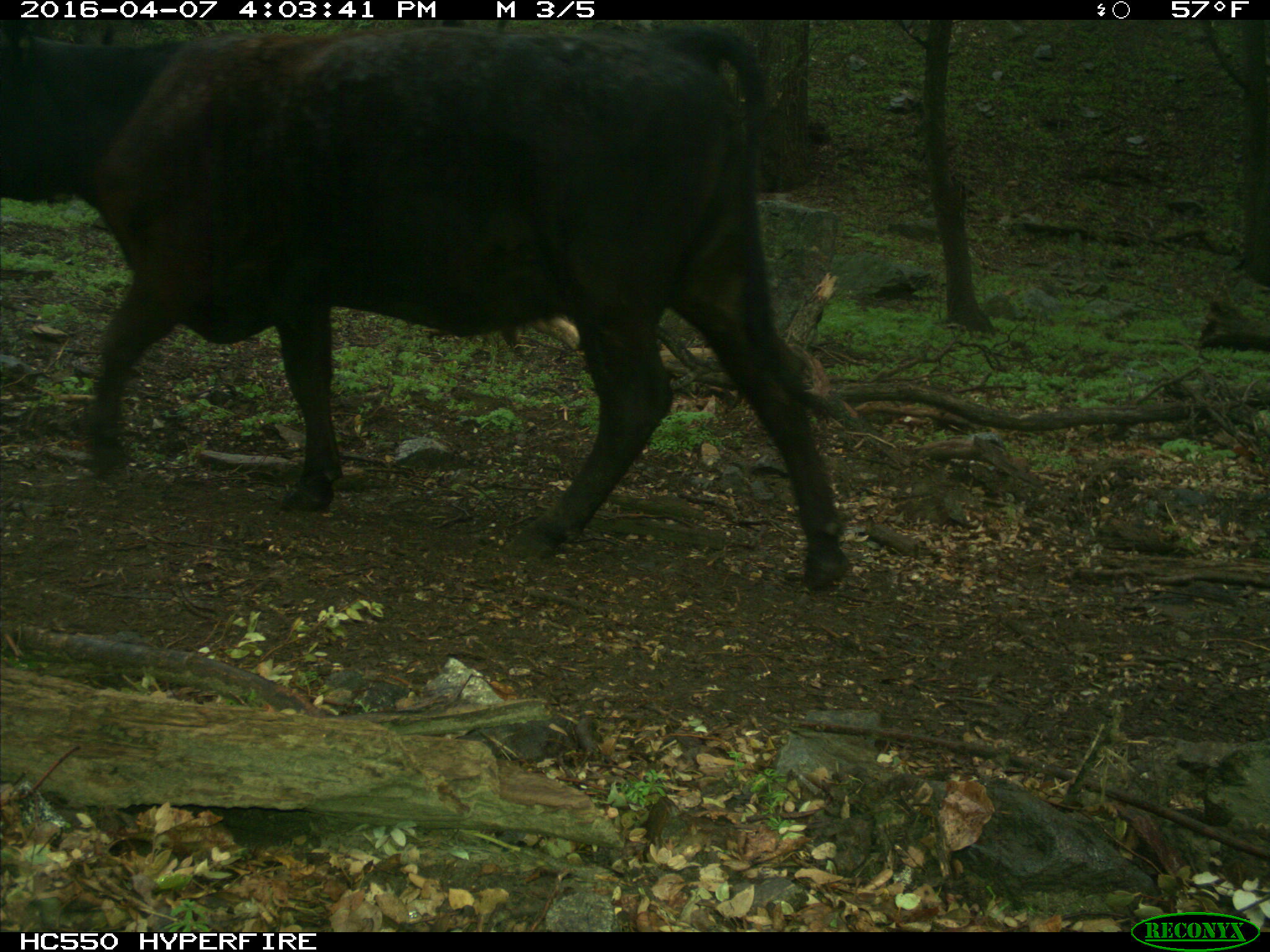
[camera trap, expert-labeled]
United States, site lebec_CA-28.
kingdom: Animalia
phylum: Chordata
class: Mammalia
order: Artiodactyla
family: Bovidae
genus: Bos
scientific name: Bos taurus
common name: domestic cow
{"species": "Bos taurus (domestic cow)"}